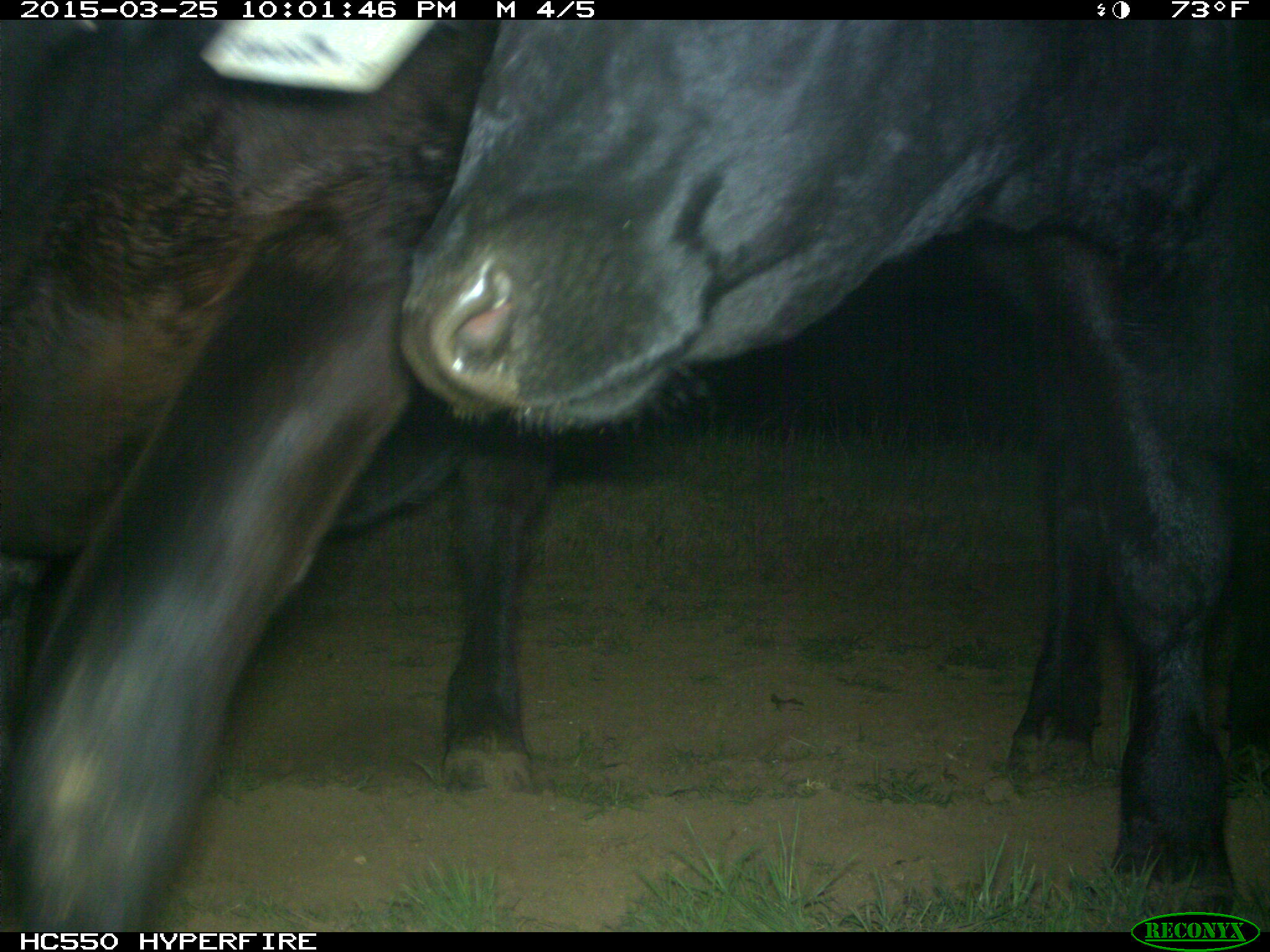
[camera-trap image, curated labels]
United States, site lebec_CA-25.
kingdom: Animalia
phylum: Chordata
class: Mammalia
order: Artiodactyla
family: Bovidae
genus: Bos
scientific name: Bos taurus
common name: domestic cow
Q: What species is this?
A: Bos taurus (domestic cow).